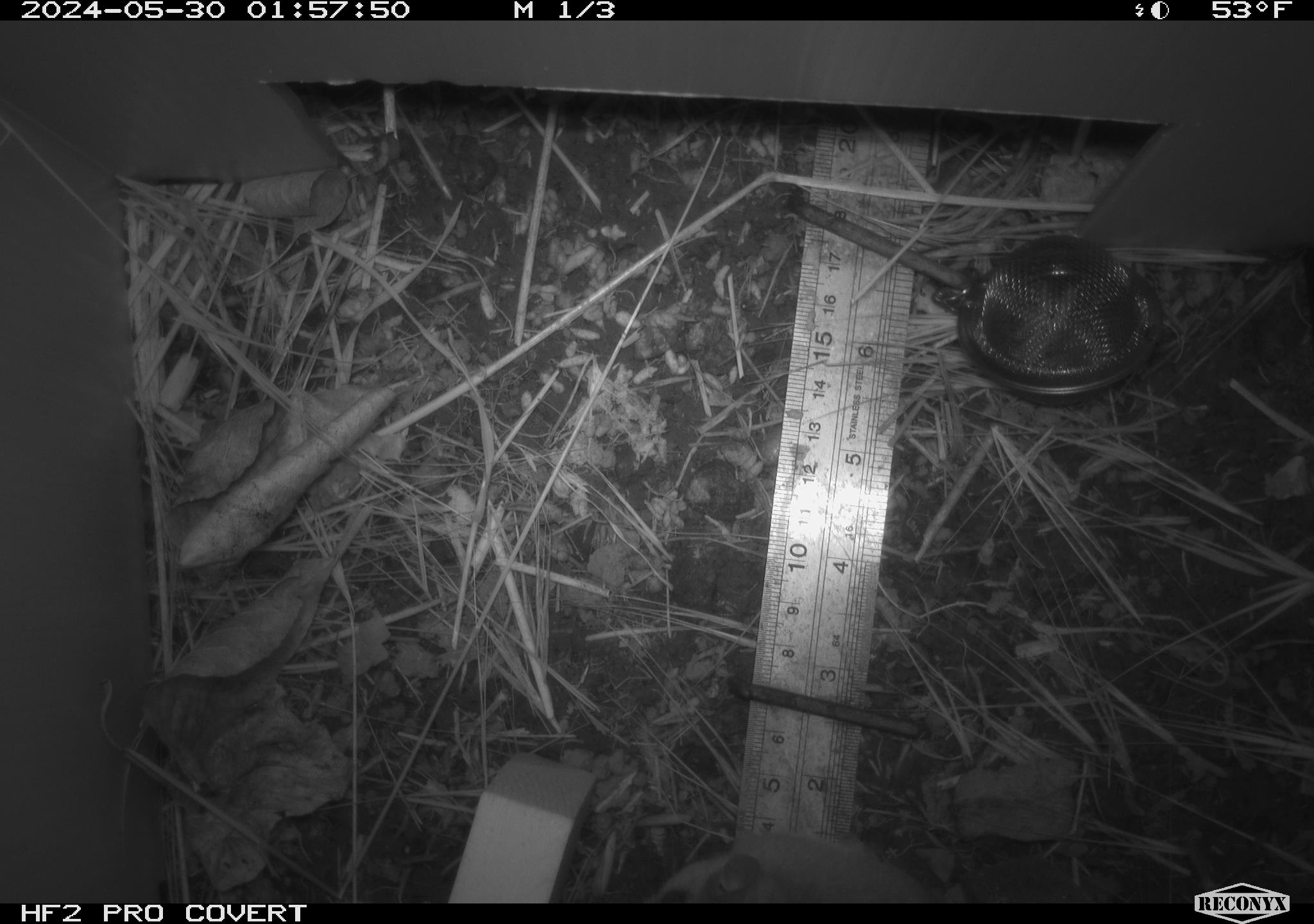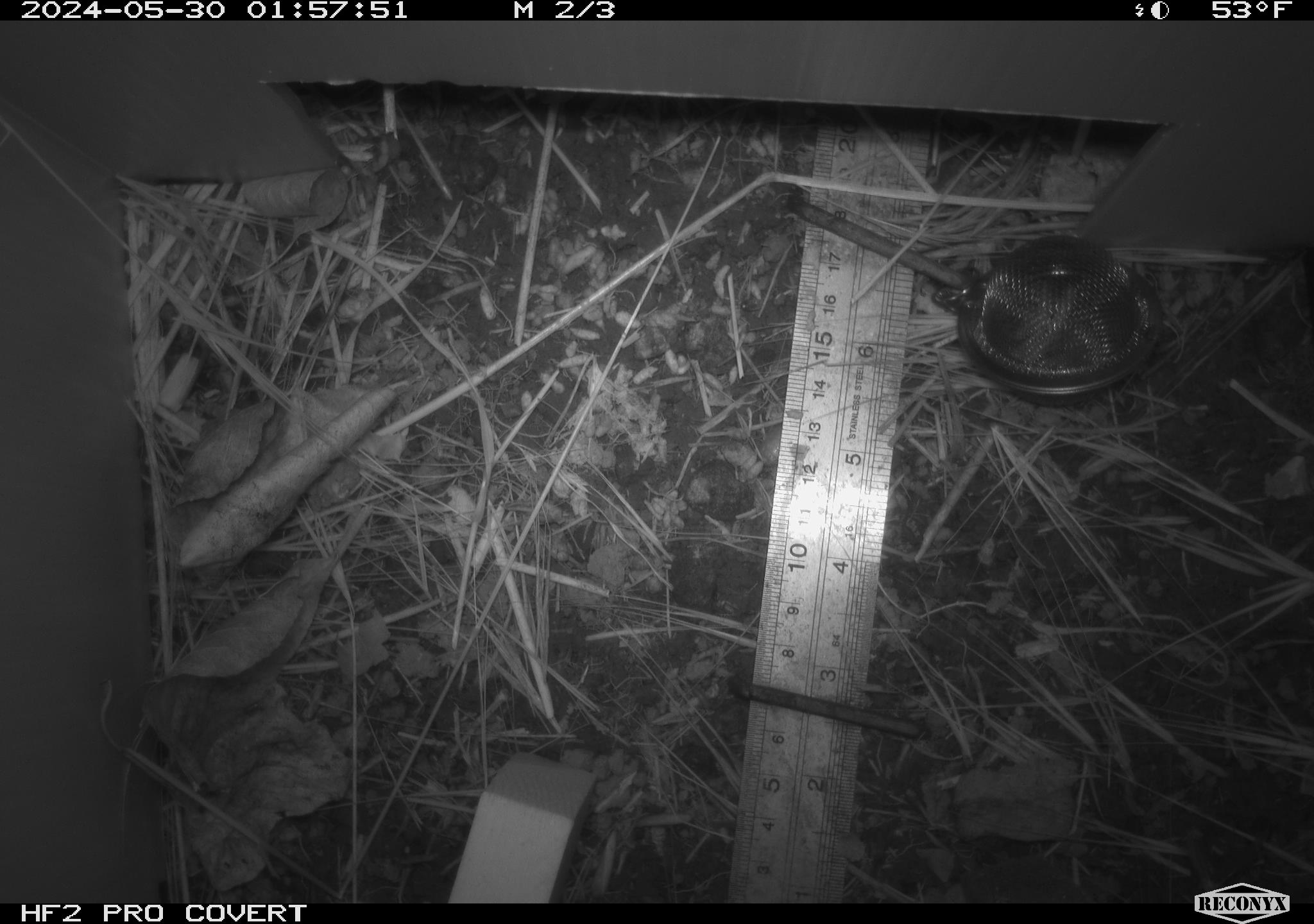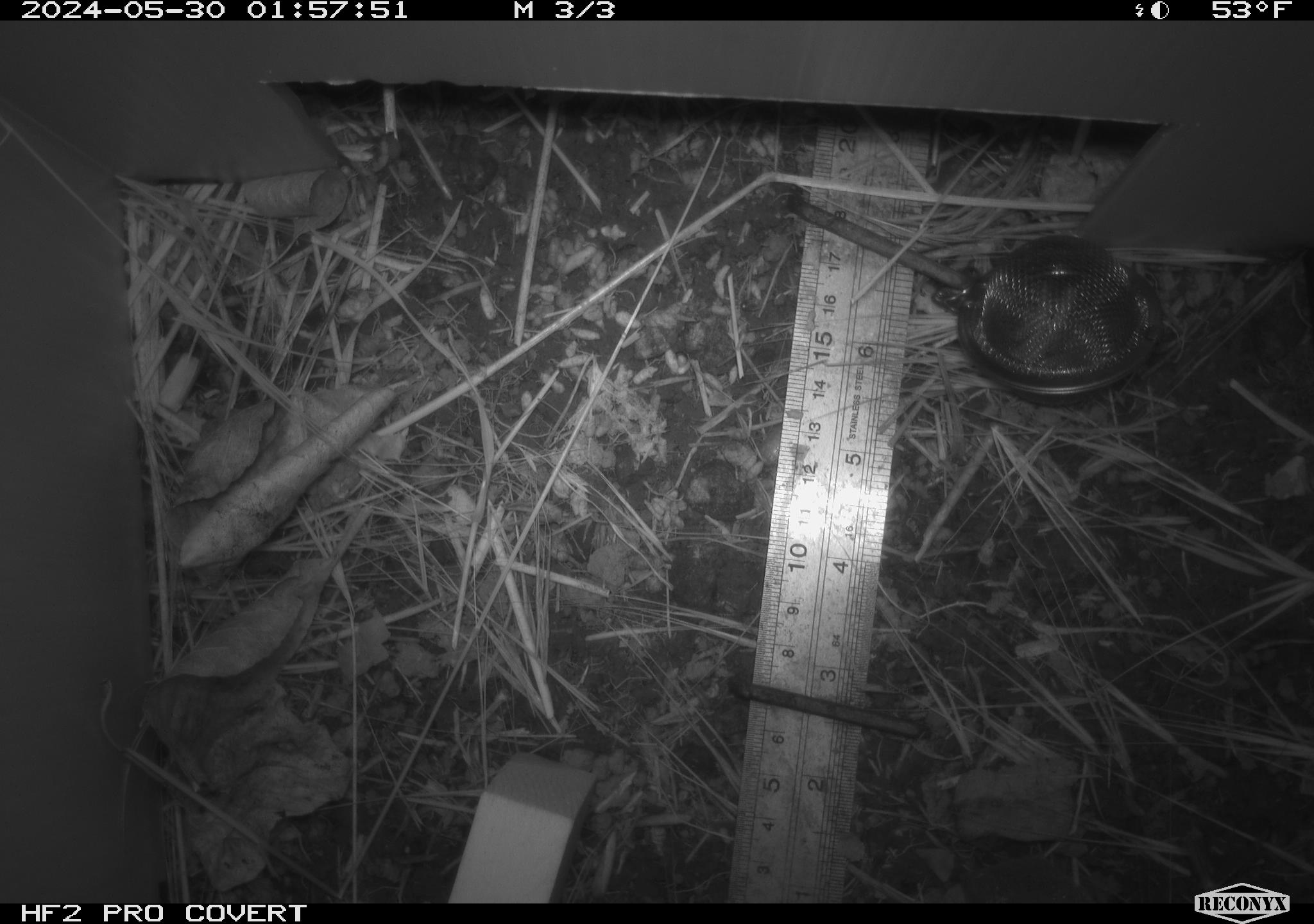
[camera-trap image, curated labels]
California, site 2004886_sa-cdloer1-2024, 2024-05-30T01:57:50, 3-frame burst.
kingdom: Animalia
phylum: Chordata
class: Mammalia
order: Rodentia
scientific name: Rodentia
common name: mouse species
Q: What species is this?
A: Mouse species (Rodentia).